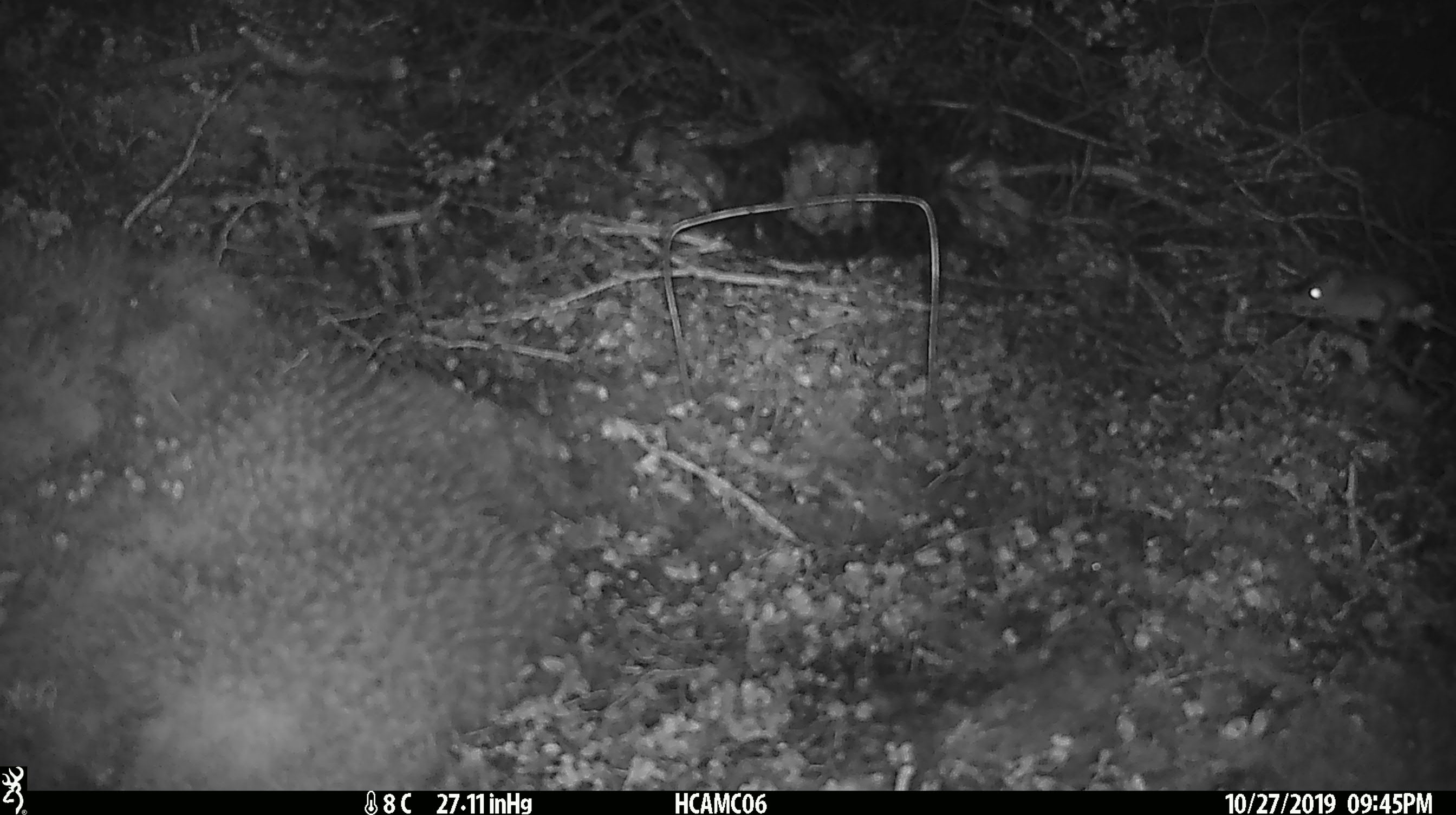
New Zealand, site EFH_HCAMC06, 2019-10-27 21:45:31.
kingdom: Animalia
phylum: Chordata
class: Mammalia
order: Rodentia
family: Muridae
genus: Mus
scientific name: Mus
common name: mouse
Mouse (Mus).